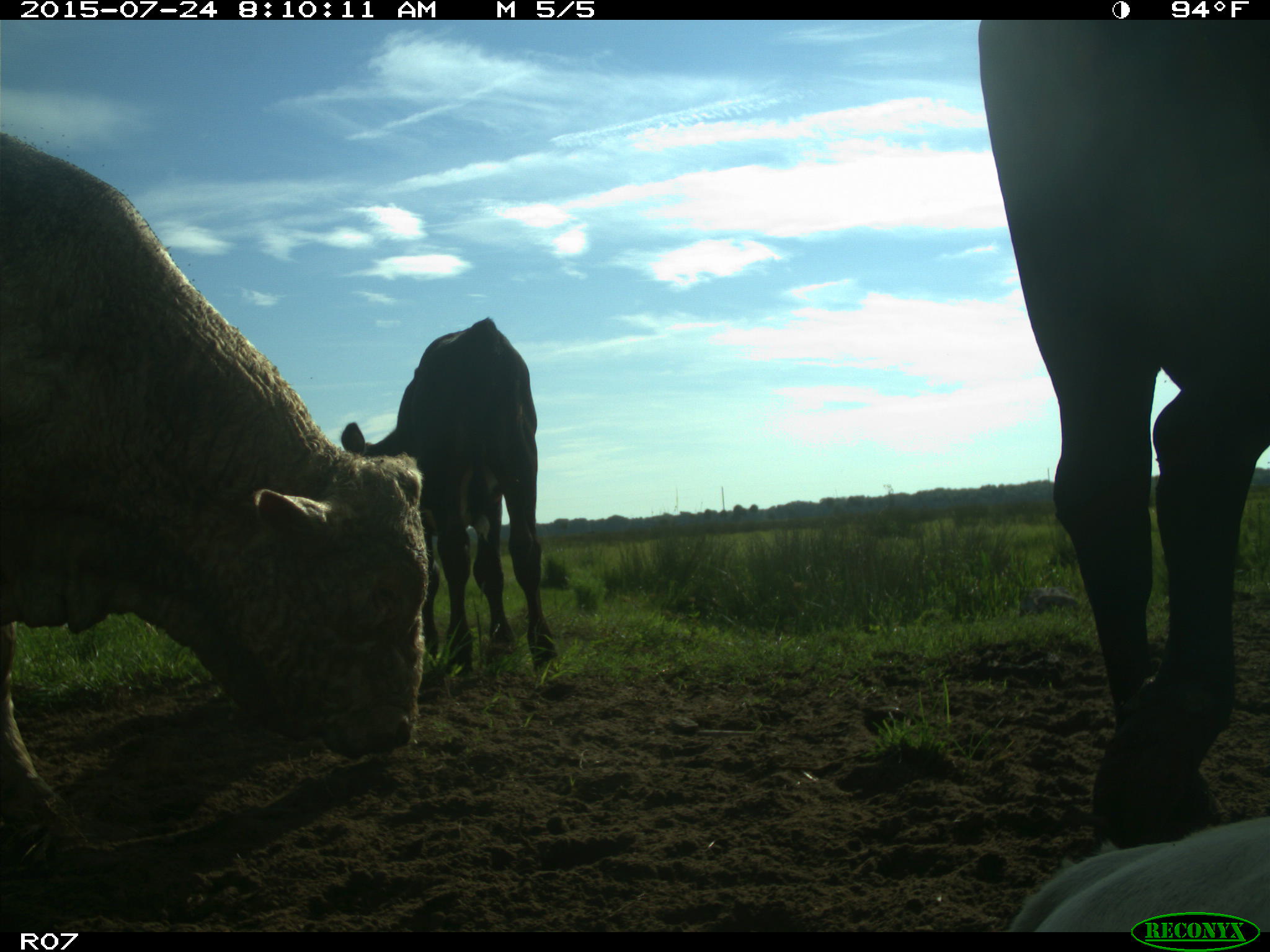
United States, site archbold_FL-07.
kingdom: Animalia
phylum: Chordata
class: Mammalia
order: Artiodactyla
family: Bovidae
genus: Bos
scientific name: Bos taurus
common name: domestic cow